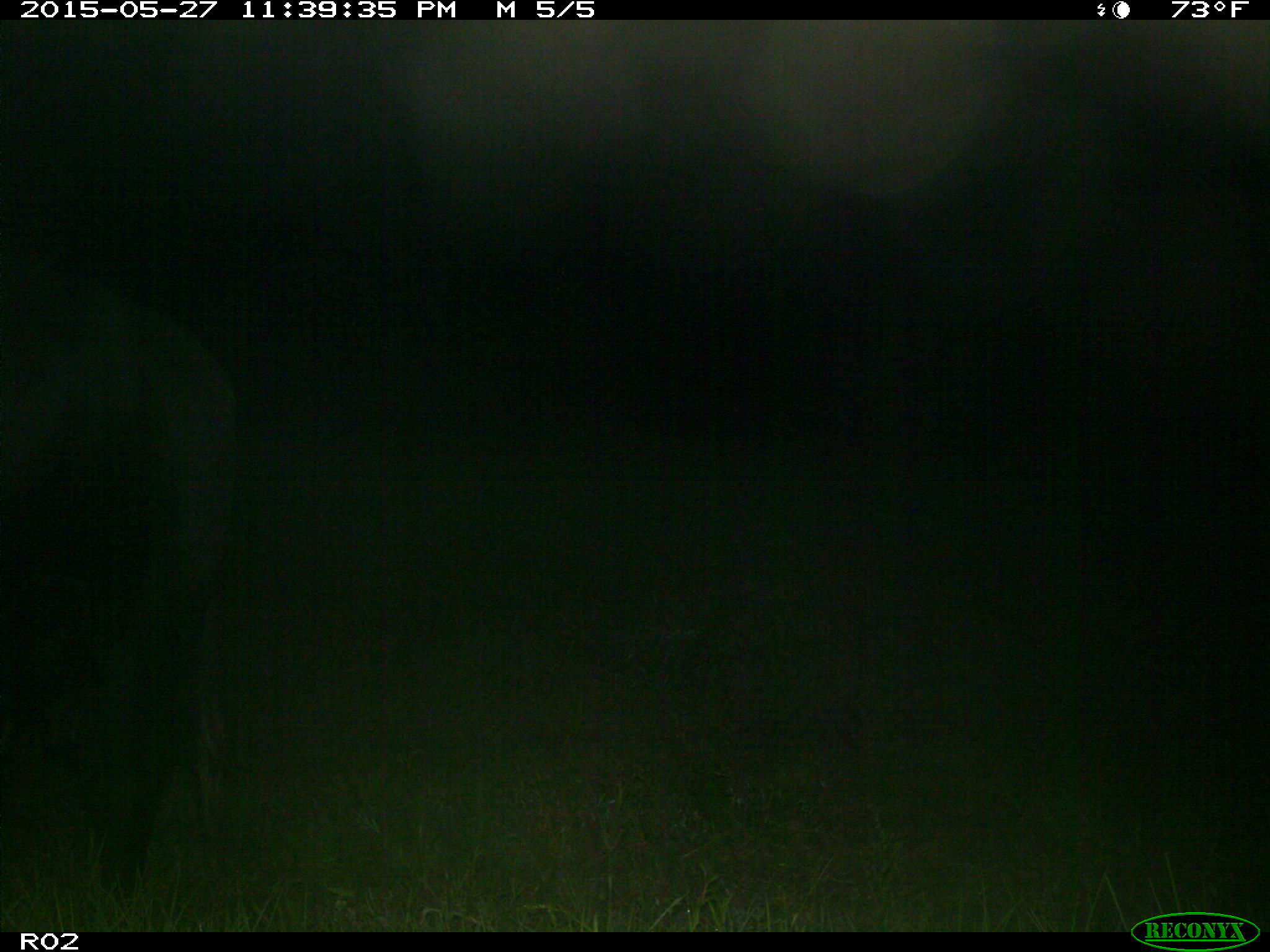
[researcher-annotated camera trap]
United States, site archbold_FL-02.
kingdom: Animalia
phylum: Chordata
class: Mammalia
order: Artiodactyla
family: Bovidae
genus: Bos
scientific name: Bos taurus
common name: domestic cow